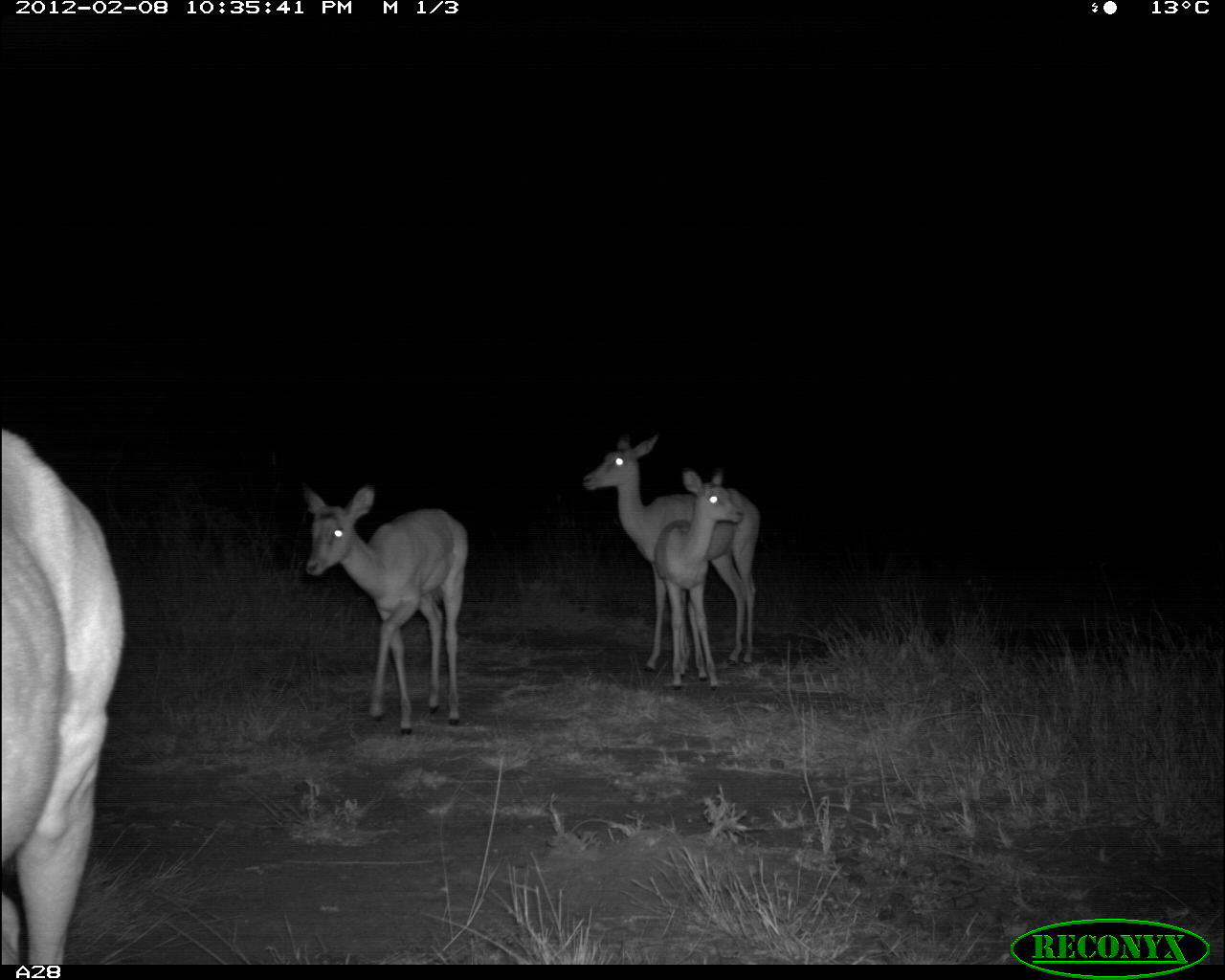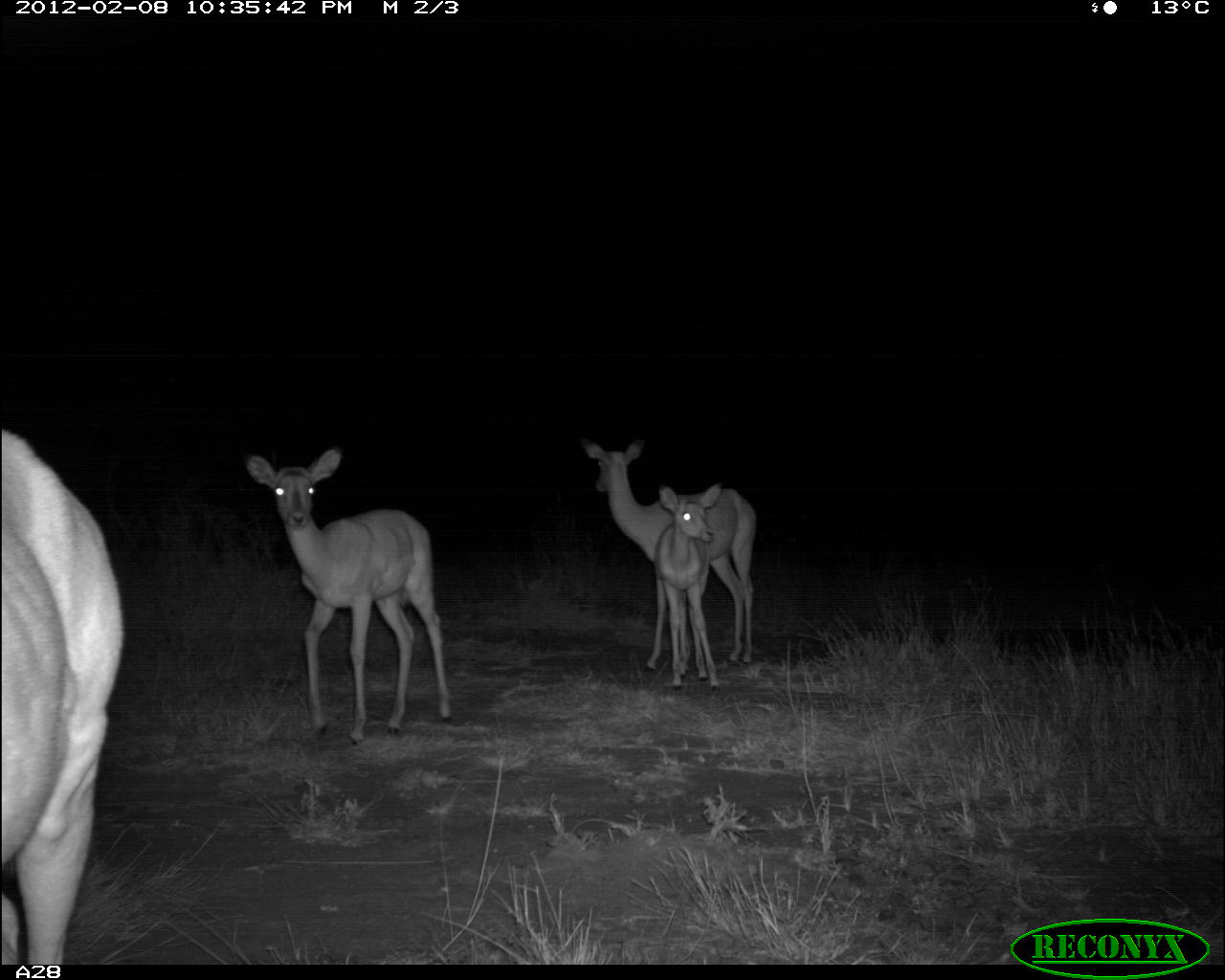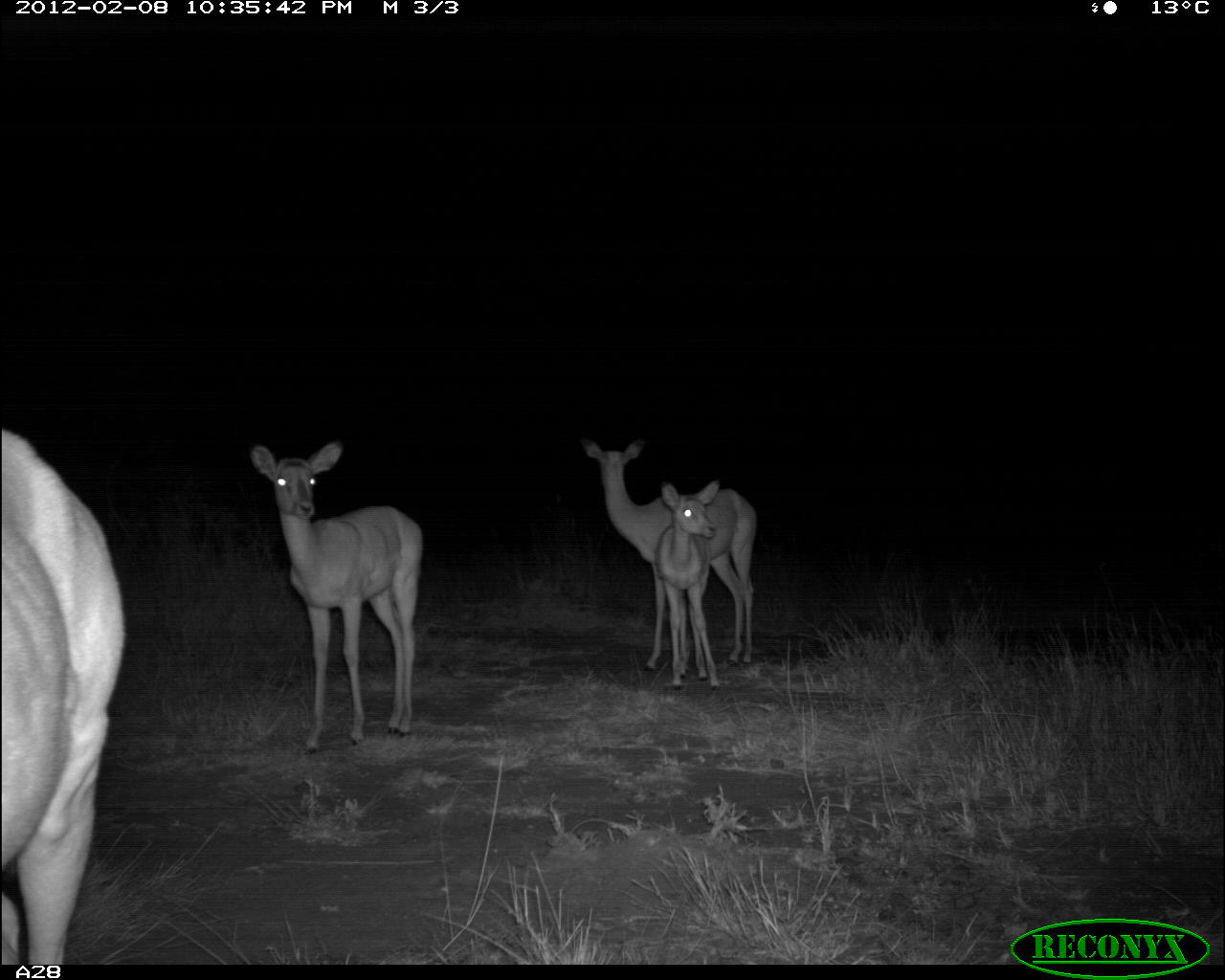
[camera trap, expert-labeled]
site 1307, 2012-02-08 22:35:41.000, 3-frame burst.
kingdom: Animalia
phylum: Chordata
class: Mammalia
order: Artiodactyla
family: Bovidae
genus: Aepyceros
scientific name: Aepyceros melampus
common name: impala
Aepyceros melampus (impala), count 4.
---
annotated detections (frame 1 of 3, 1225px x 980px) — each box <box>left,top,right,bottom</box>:
aepyceros melampus: <box>0,424,126,965</box>; <box>581,430,760,671</box>; <box>301,480,468,734</box>; <box>644,466,743,692</box>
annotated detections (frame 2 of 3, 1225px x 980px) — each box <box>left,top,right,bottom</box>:
aepyceros melampus: <box>0,428,124,965</box>; <box>245,447,452,742</box>; <box>582,436,758,673</box>; <box>643,482,724,692</box>